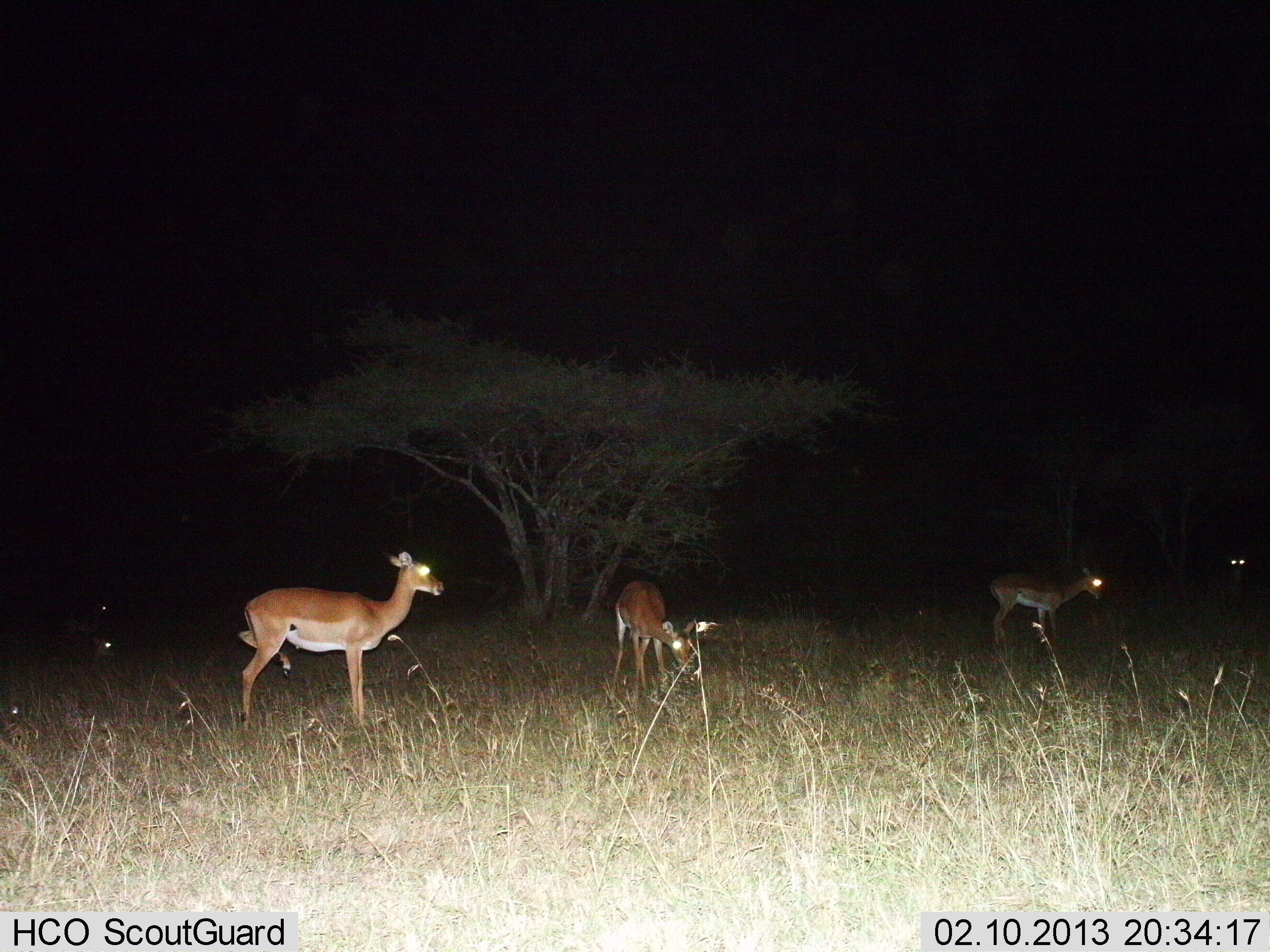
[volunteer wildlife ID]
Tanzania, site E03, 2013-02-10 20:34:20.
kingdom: Animalia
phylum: Chordata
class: Mammalia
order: Artiodactyla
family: Bovidae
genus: Aepyceros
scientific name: Aepyceros melampus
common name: impala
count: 4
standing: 94%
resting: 12%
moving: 6%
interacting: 0%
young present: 0%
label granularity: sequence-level